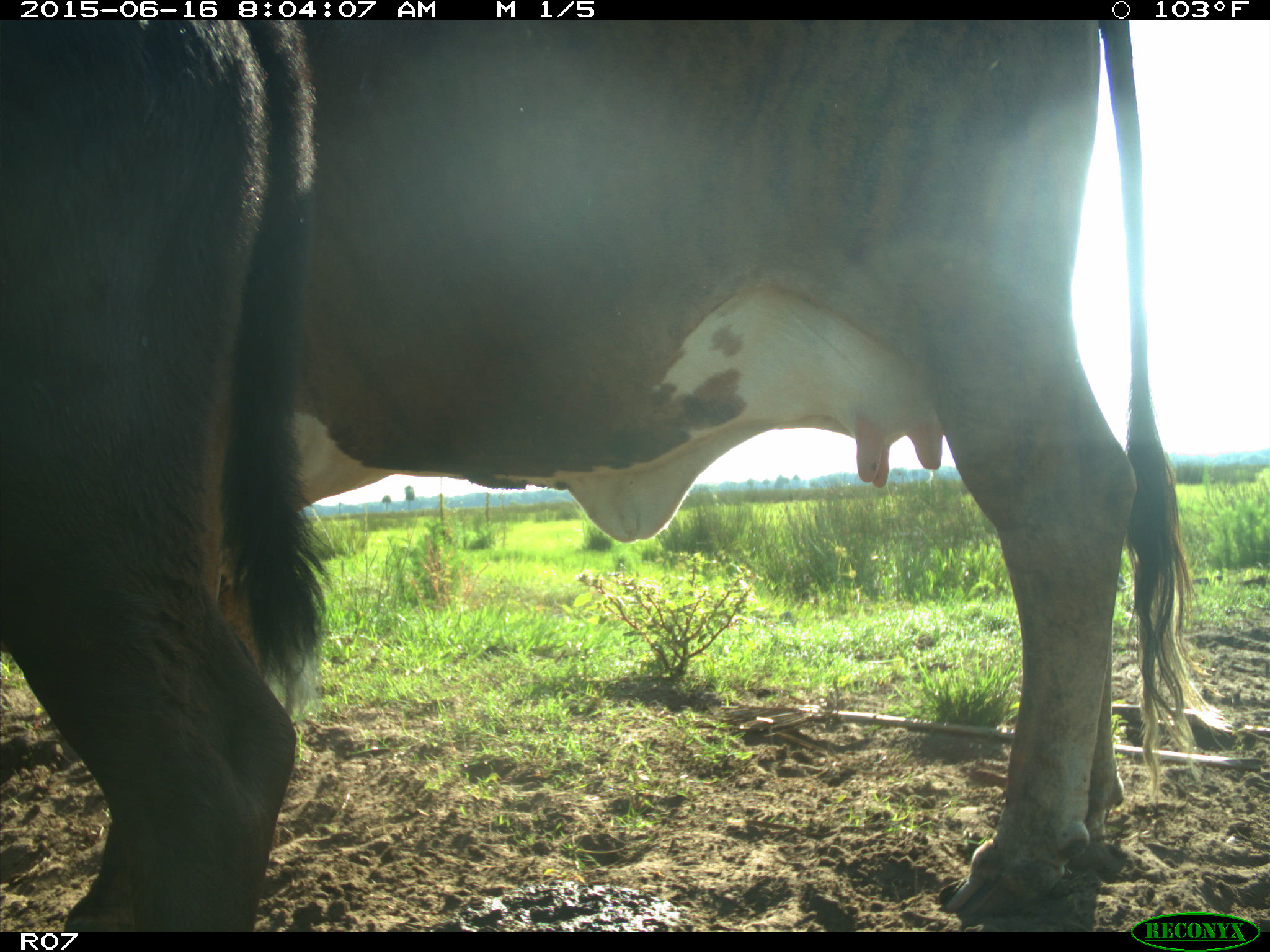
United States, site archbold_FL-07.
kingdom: Animalia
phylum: Chordata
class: Mammalia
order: Artiodactyla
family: Bovidae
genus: Bos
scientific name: Bos taurus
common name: domestic cow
Bos taurus (domestic cow).